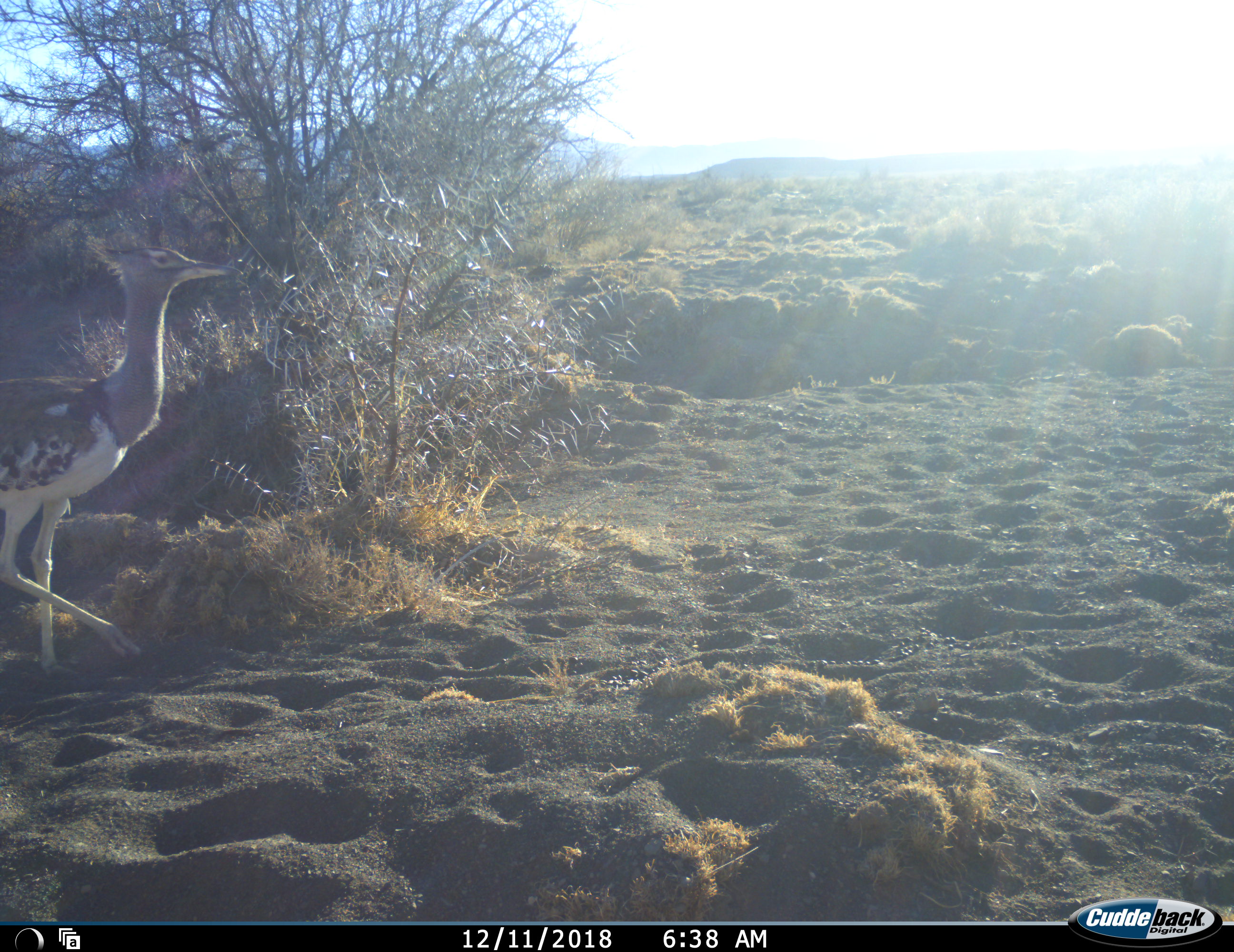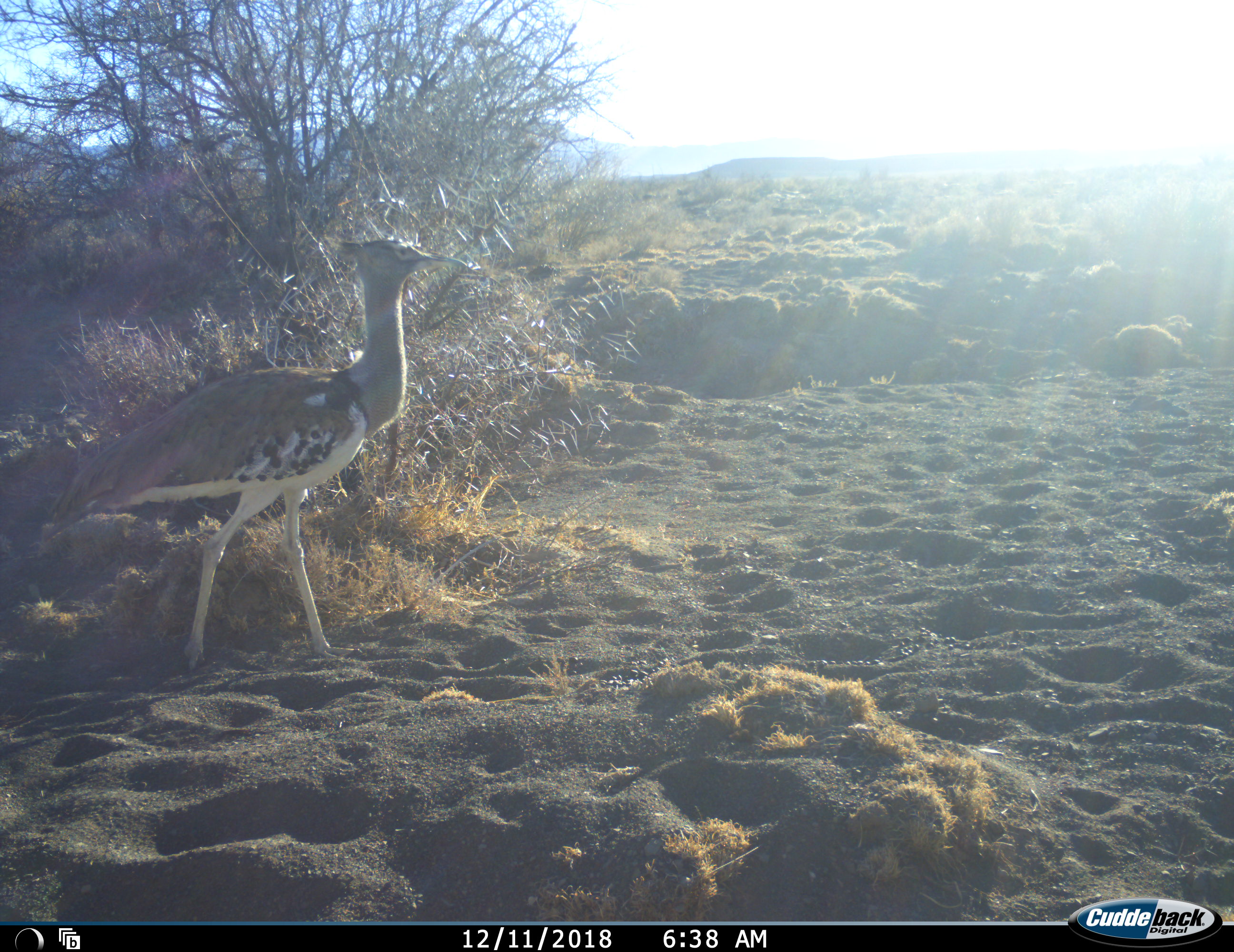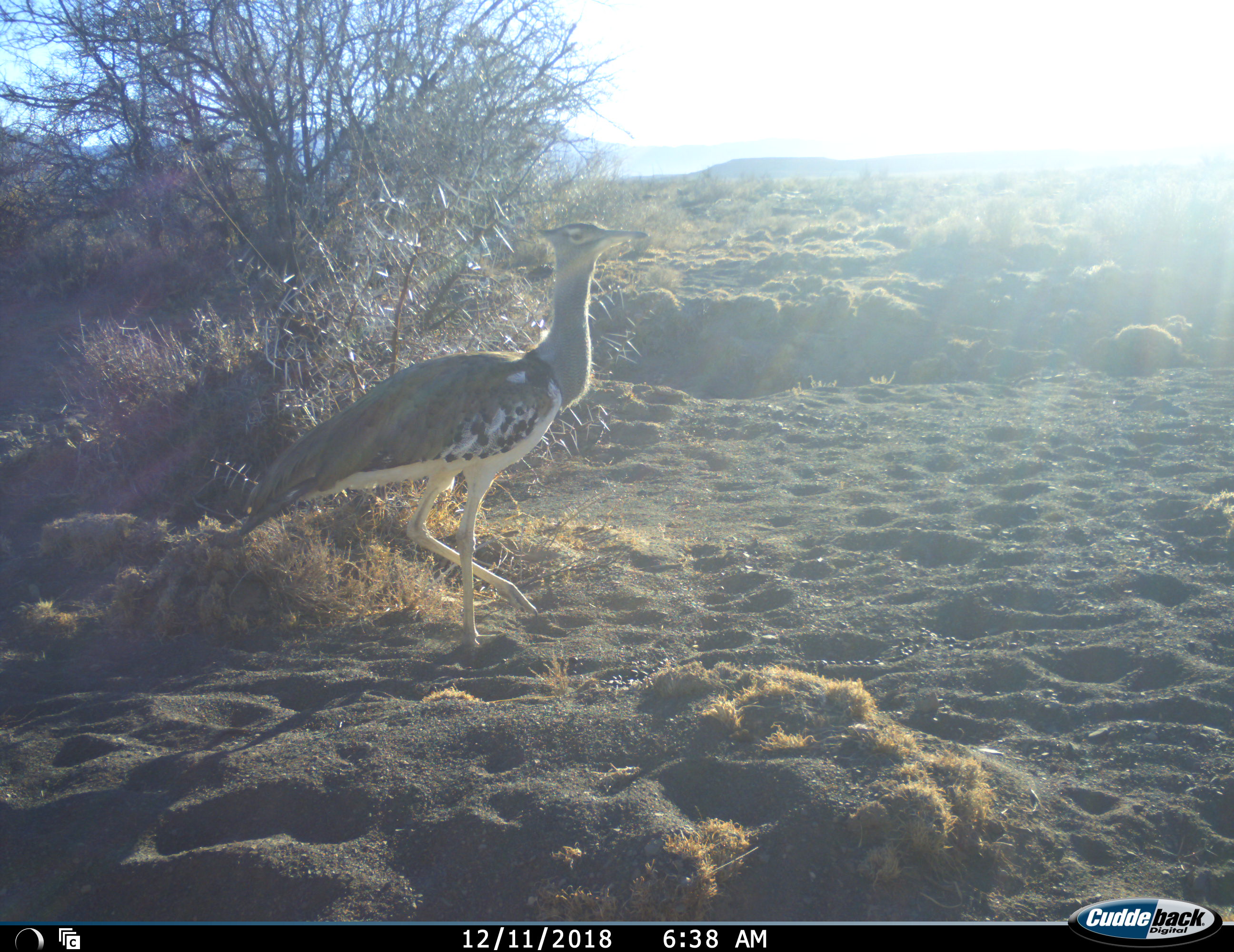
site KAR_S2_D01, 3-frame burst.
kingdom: Animalia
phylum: Chordata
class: Aves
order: Otidiformes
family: Otididae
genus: Ardeotis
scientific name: Ardeotis kori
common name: kori bustard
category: bustardkori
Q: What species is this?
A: Bustardkori (kori bustard) (Ardeotis kori).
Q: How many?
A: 1.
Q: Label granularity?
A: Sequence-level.